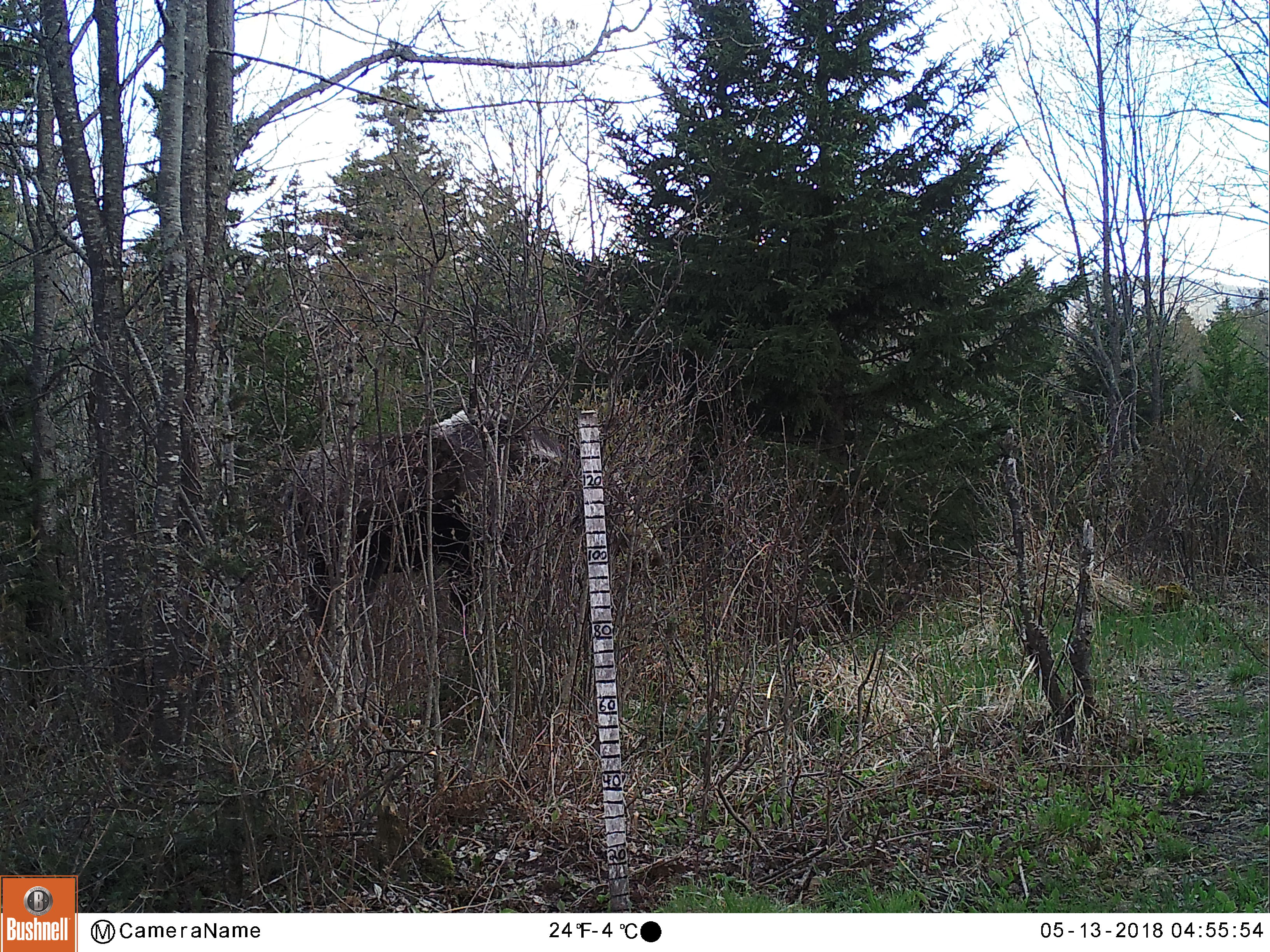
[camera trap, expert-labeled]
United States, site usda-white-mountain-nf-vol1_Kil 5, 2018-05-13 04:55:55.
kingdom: Animalia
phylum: Chordata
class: Mammalia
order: Artiodactyla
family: Cervidae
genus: Alces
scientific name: Alces alces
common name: moose